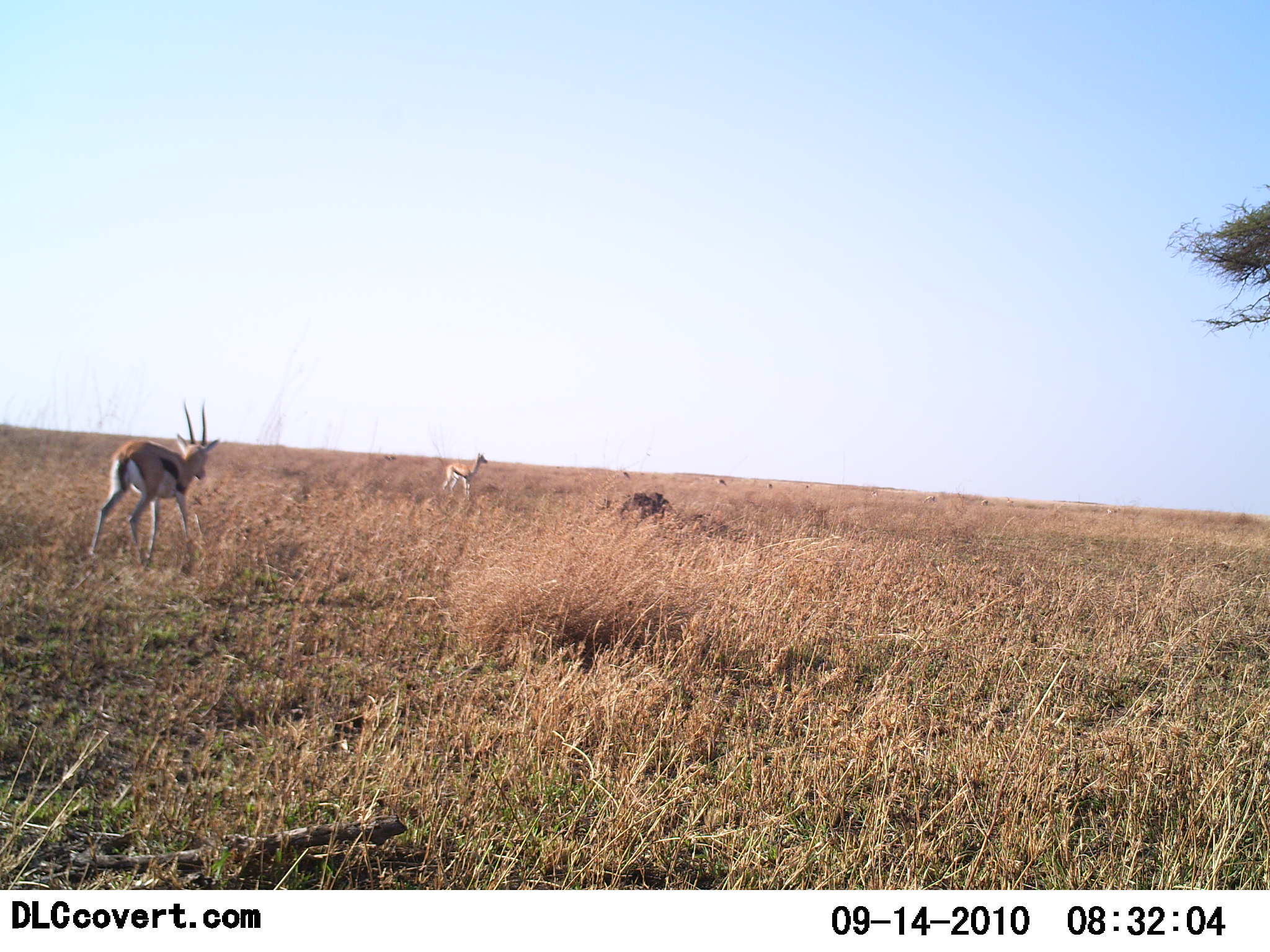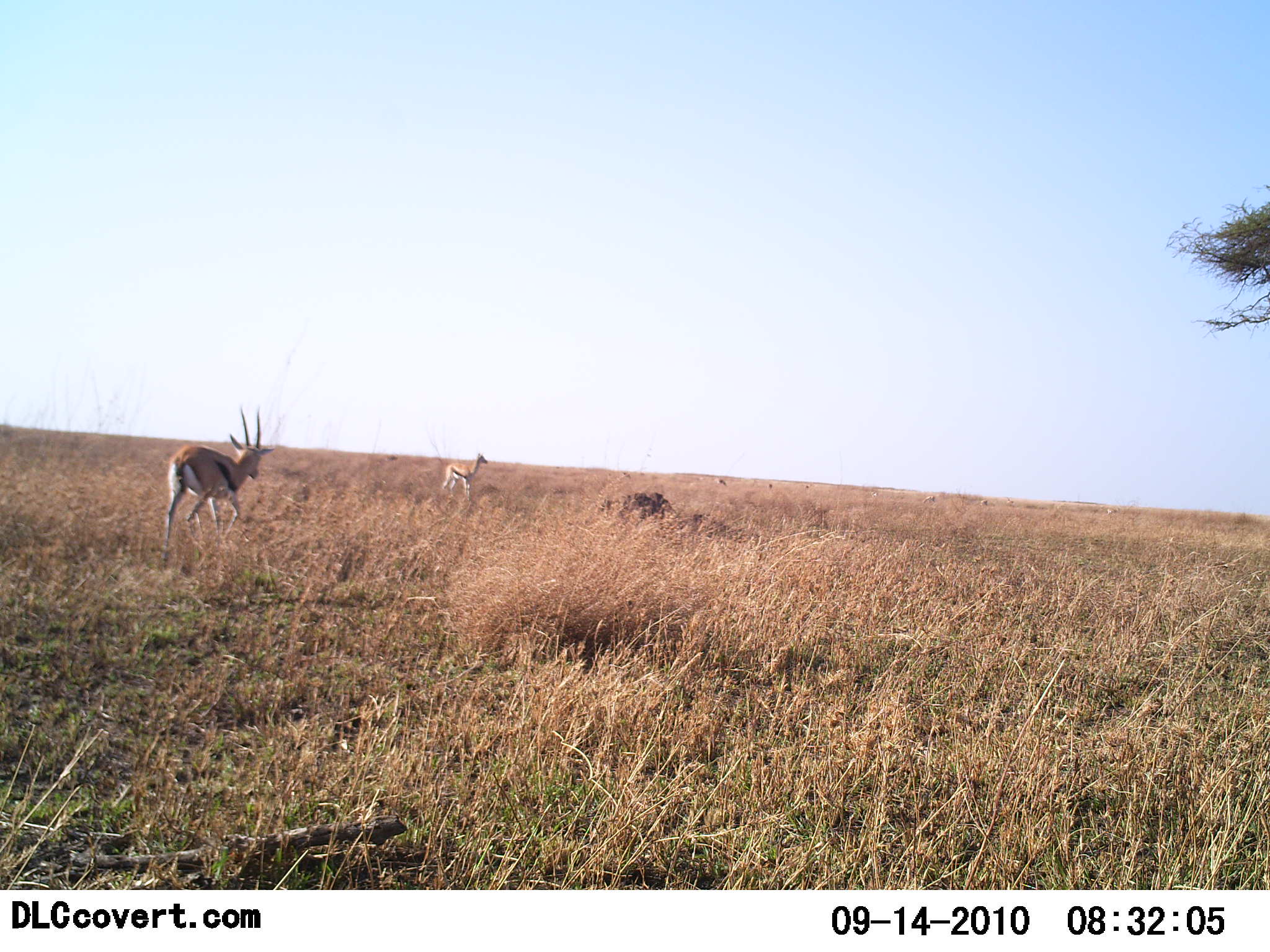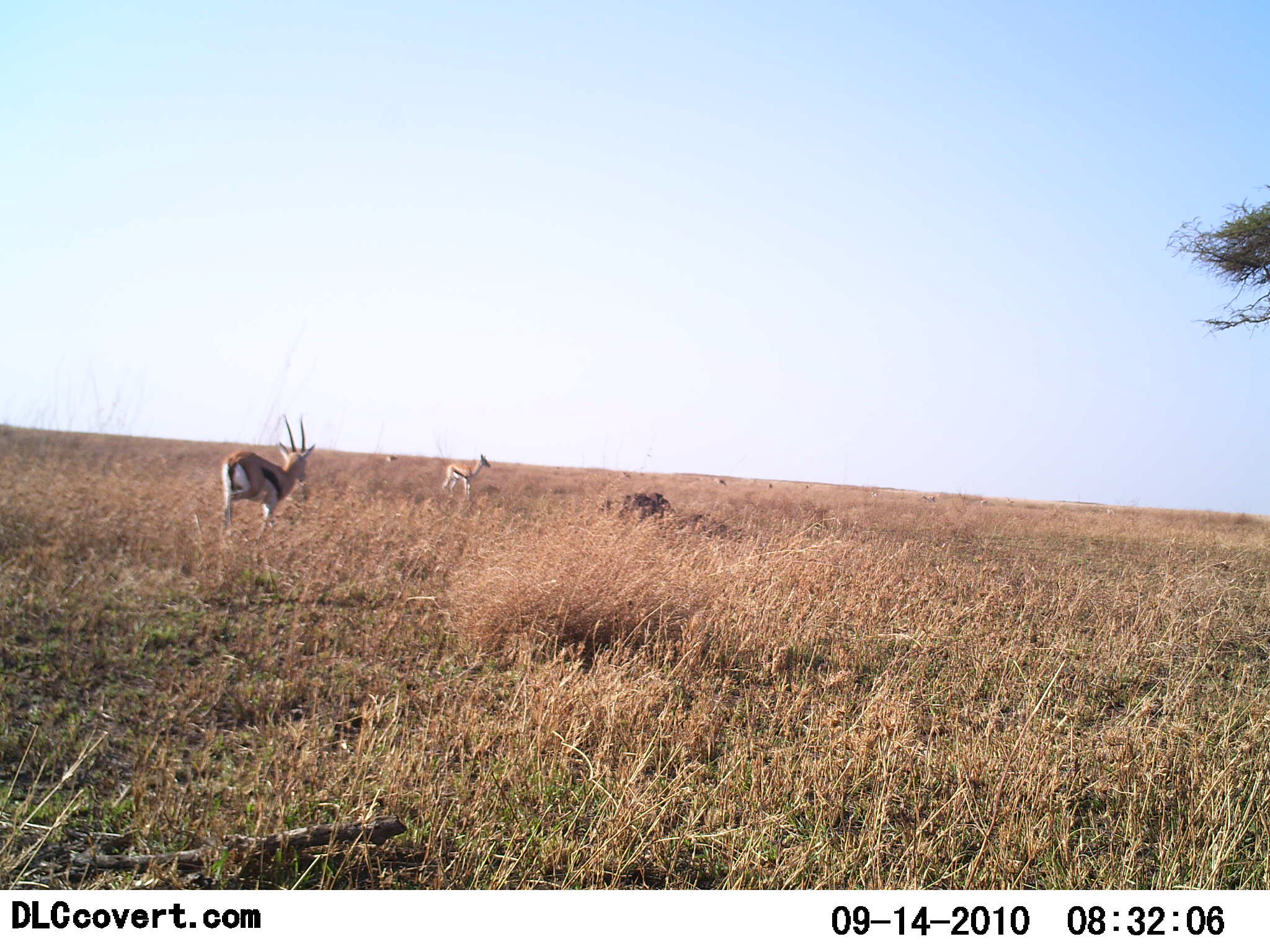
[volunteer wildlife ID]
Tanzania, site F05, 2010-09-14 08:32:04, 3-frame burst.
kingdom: Animalia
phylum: Chordata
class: Mammalia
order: Artiodactyla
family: Bovidae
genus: Eudorcas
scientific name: Eudorcas thomsonii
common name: thomson's gazelle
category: gazellethomsons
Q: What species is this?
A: Gazellethomsons (thomson's gazelle) (Eudorcas thomsonii).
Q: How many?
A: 2.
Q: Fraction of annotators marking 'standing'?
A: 50%.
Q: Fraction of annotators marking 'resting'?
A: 7%.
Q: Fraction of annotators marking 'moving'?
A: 93%.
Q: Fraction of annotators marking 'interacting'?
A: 0%.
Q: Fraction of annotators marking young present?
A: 0%.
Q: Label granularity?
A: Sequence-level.